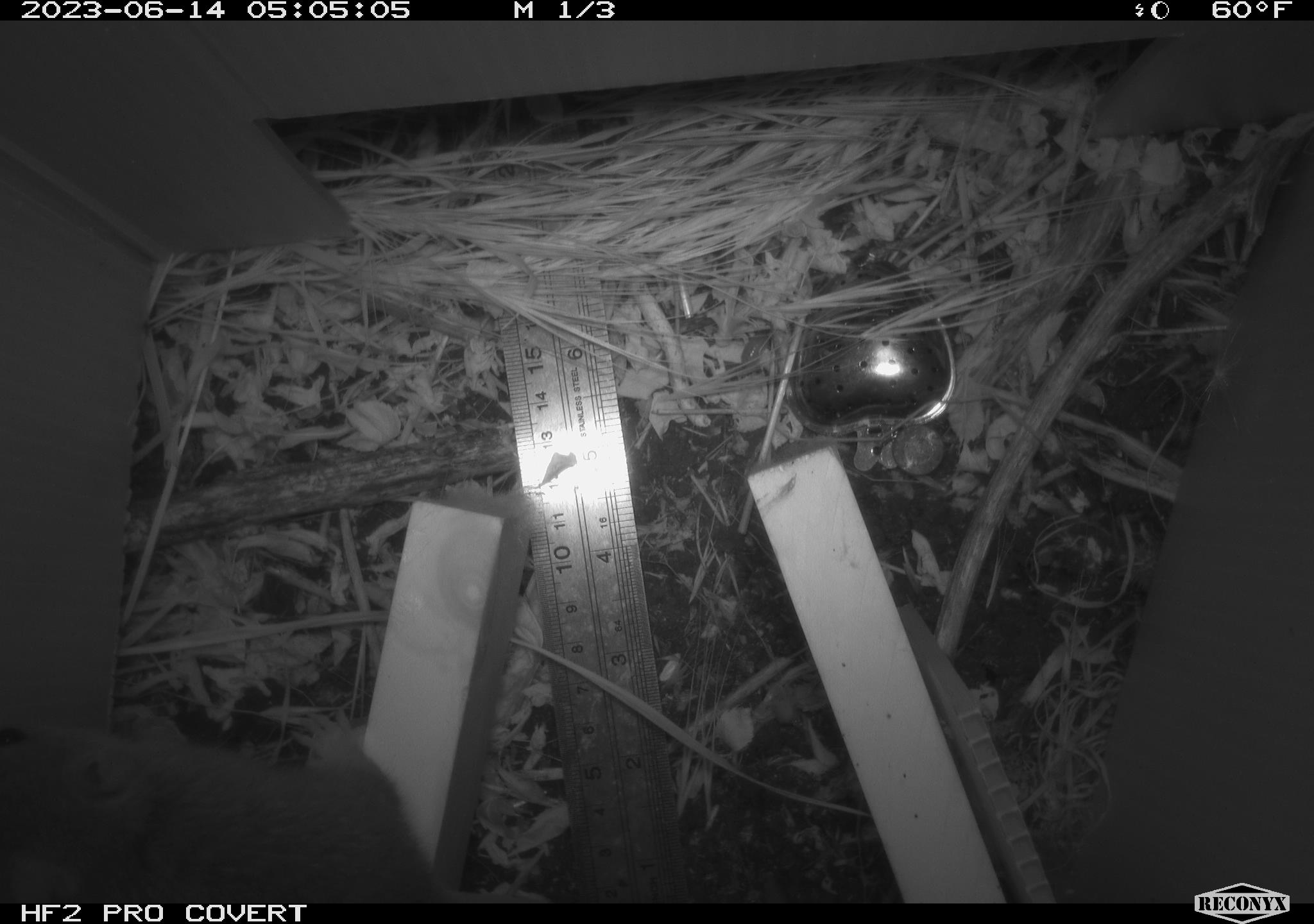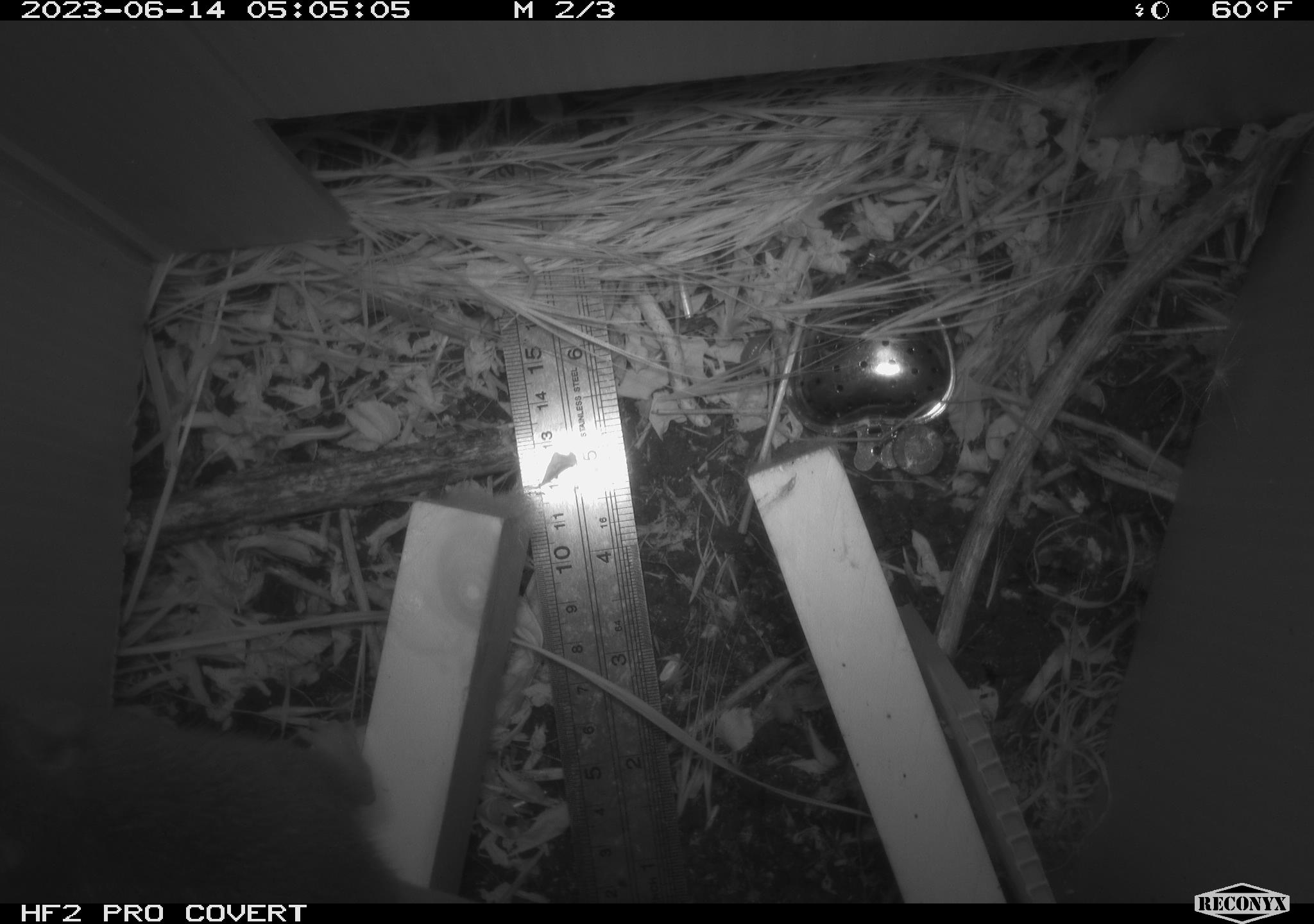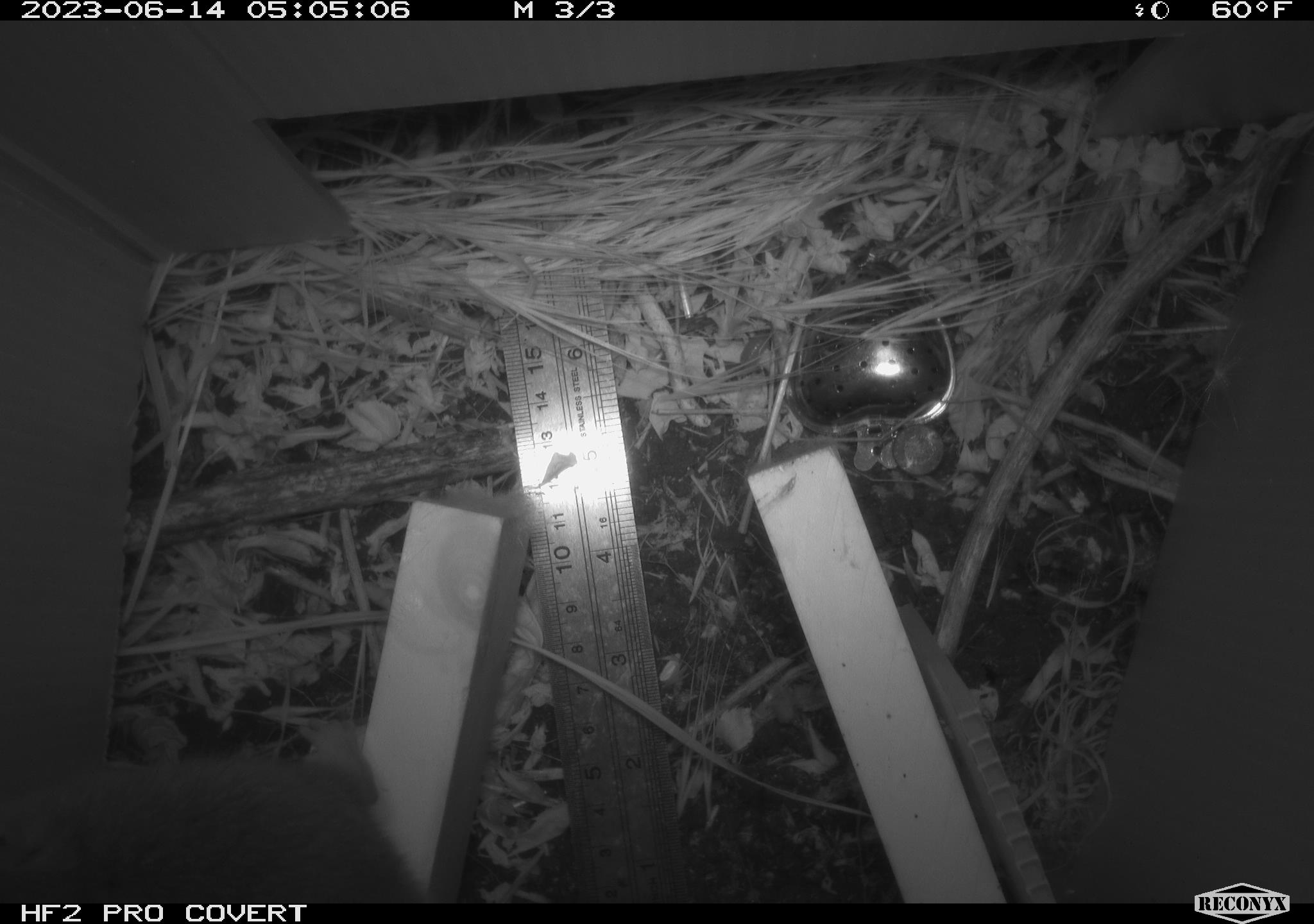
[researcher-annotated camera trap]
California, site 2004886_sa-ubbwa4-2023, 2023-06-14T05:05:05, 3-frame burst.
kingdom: Animalia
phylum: Chordata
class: Mammalia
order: Rodentia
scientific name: Rodentia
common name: mouse species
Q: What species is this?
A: Mouse species (Rodentia).